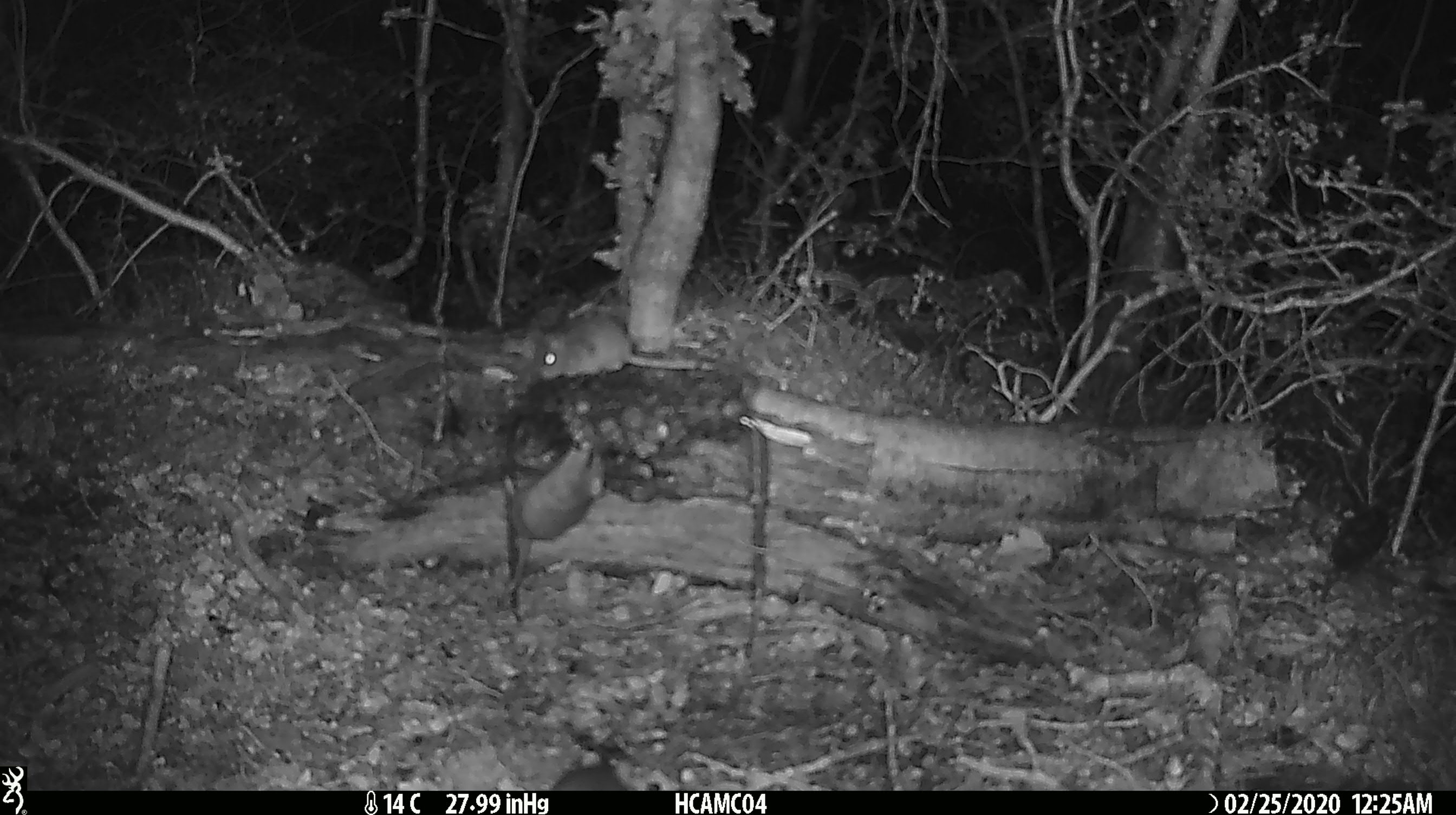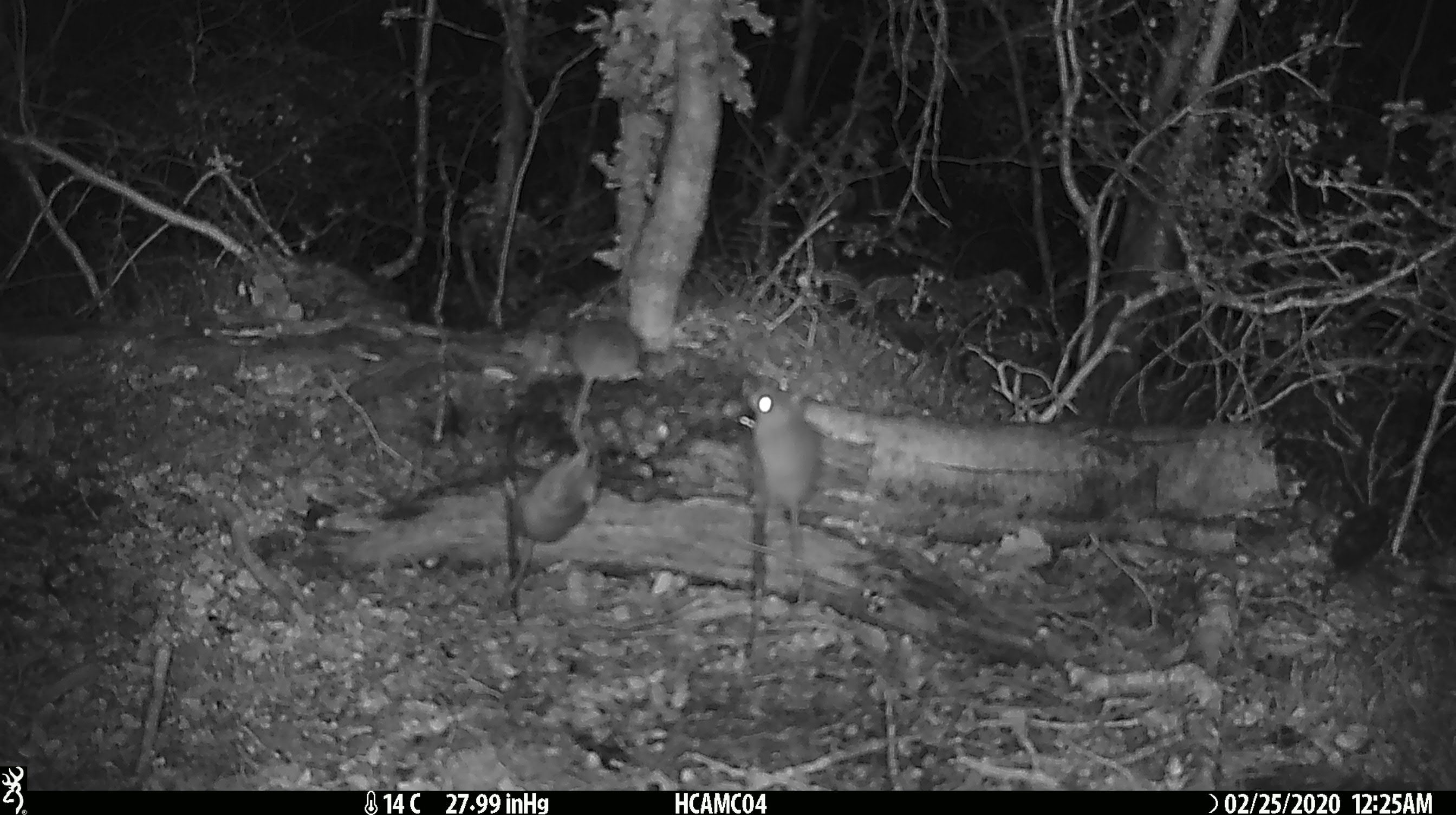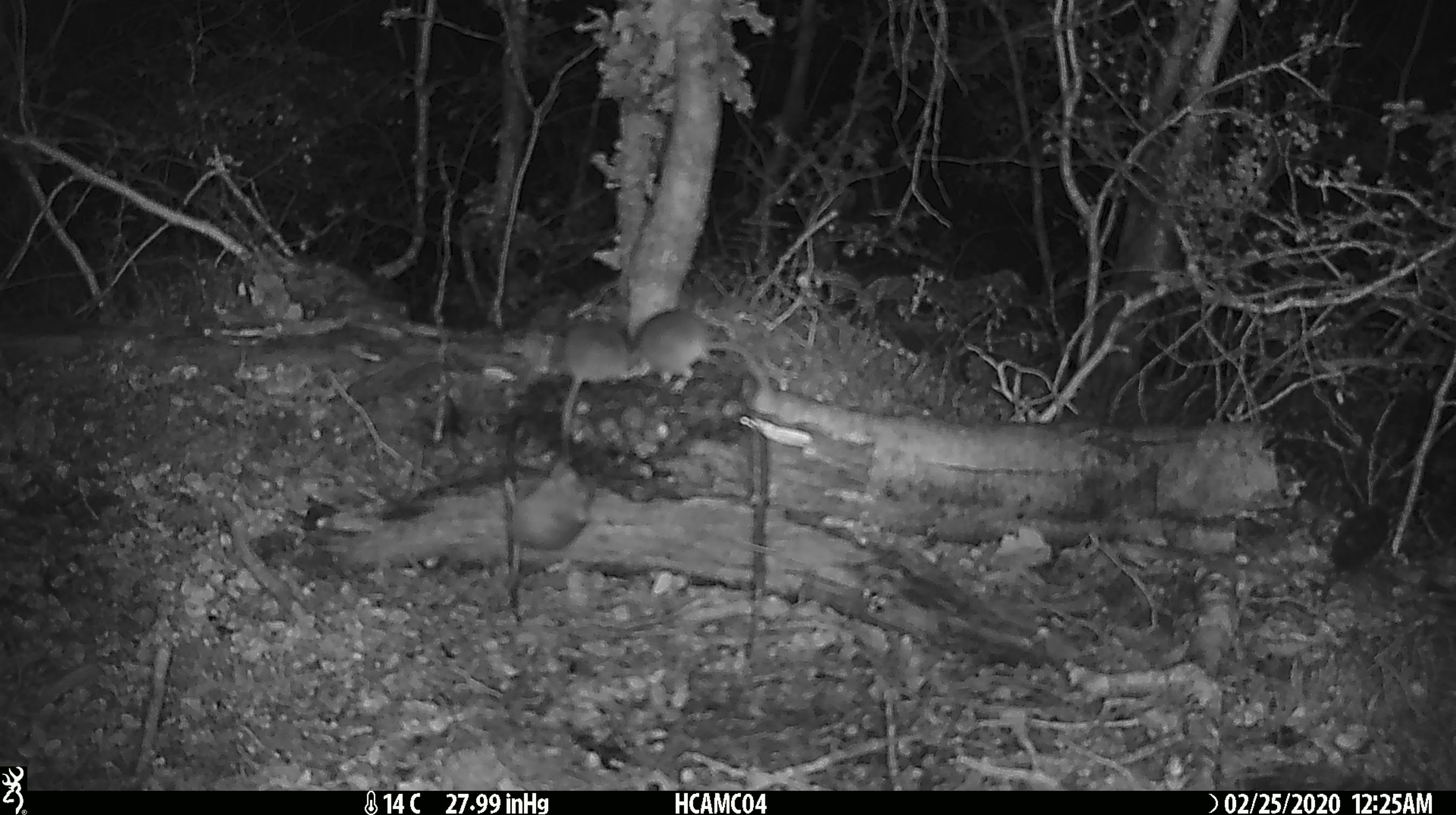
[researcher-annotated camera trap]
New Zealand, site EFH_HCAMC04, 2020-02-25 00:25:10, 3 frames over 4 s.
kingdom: Animalia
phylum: Chordata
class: Mammalia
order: Rodentia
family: Muridae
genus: Mus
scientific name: Mus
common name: mouse